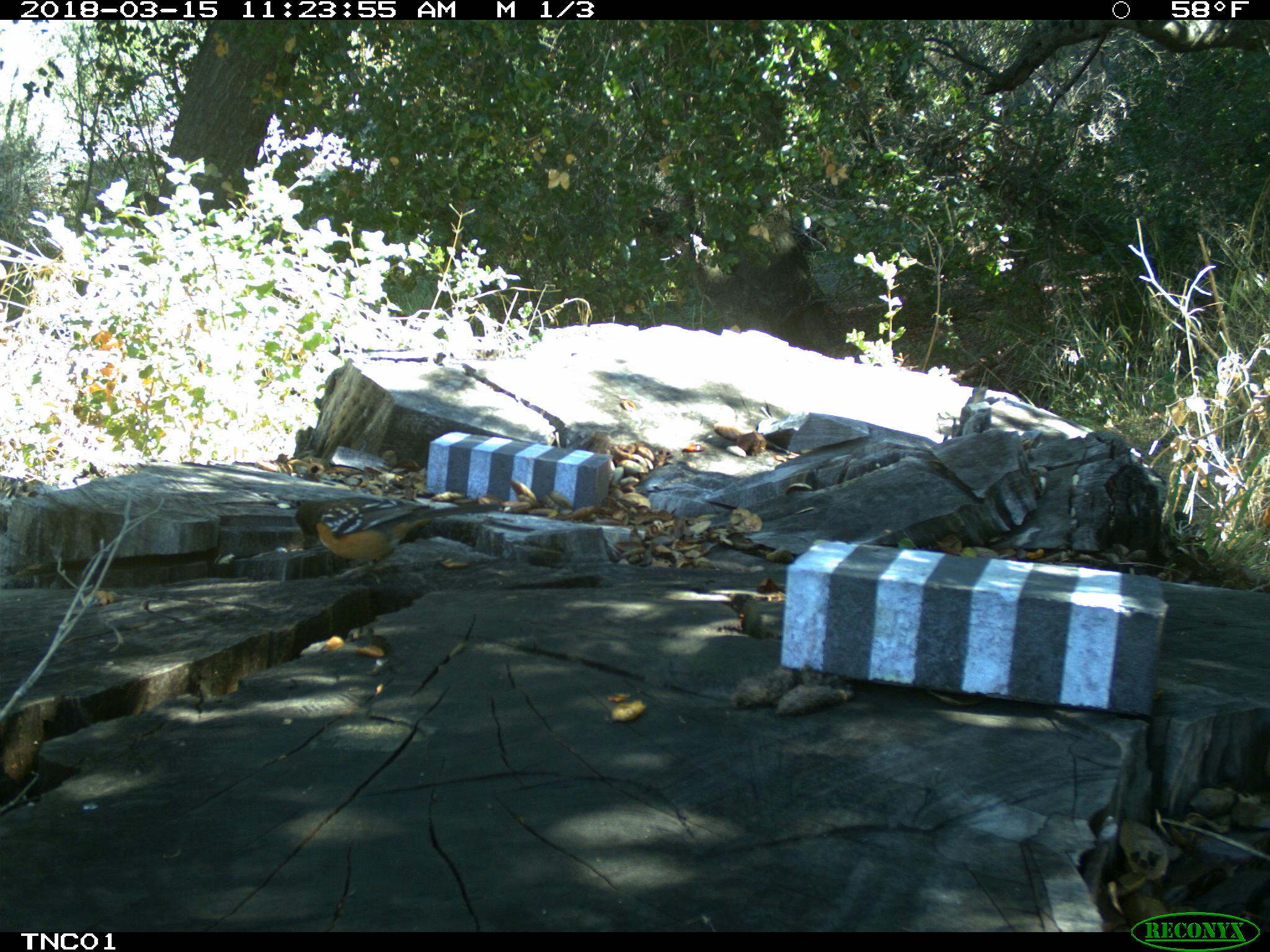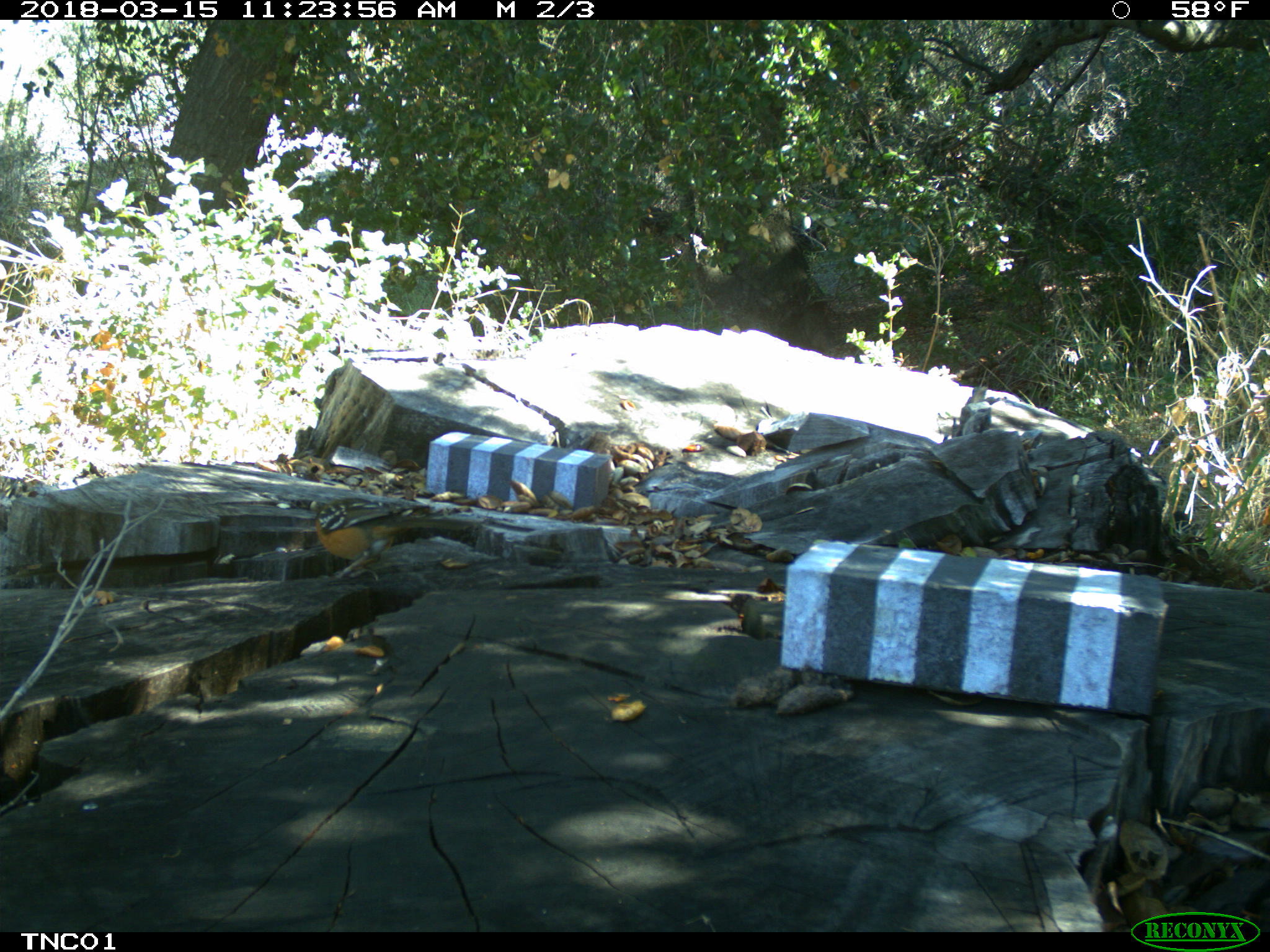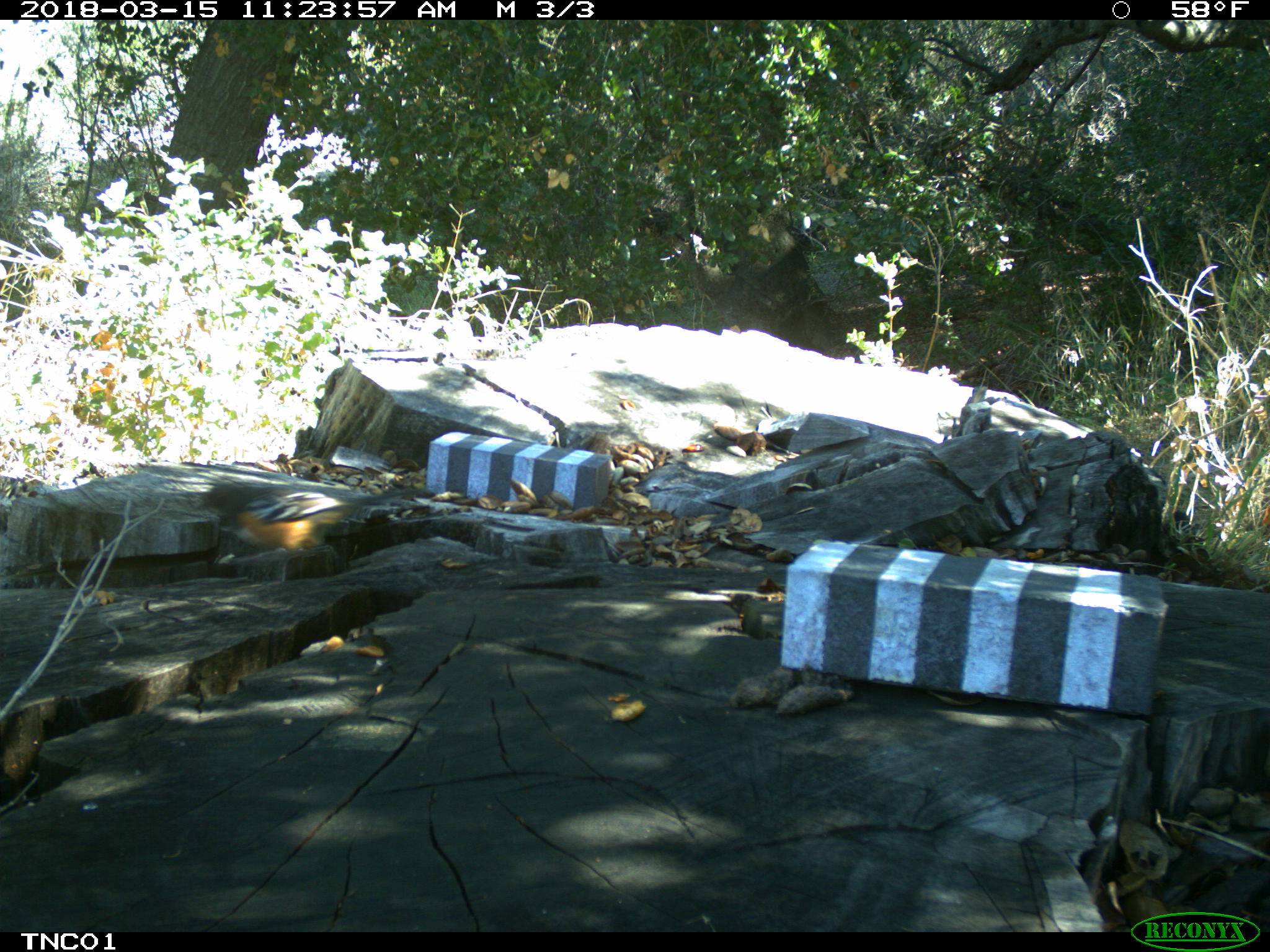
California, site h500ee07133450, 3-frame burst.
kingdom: Animalia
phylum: Chordata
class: Aves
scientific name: Aves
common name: bird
Bird (Aves).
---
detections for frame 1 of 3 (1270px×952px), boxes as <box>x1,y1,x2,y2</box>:
bird: <box>294,492,504,583</box>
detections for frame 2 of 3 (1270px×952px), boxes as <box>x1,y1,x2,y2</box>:
bird: <box>314,494,487,584</box>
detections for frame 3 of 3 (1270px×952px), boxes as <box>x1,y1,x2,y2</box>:
bird: <box>187,475,437,558</box>